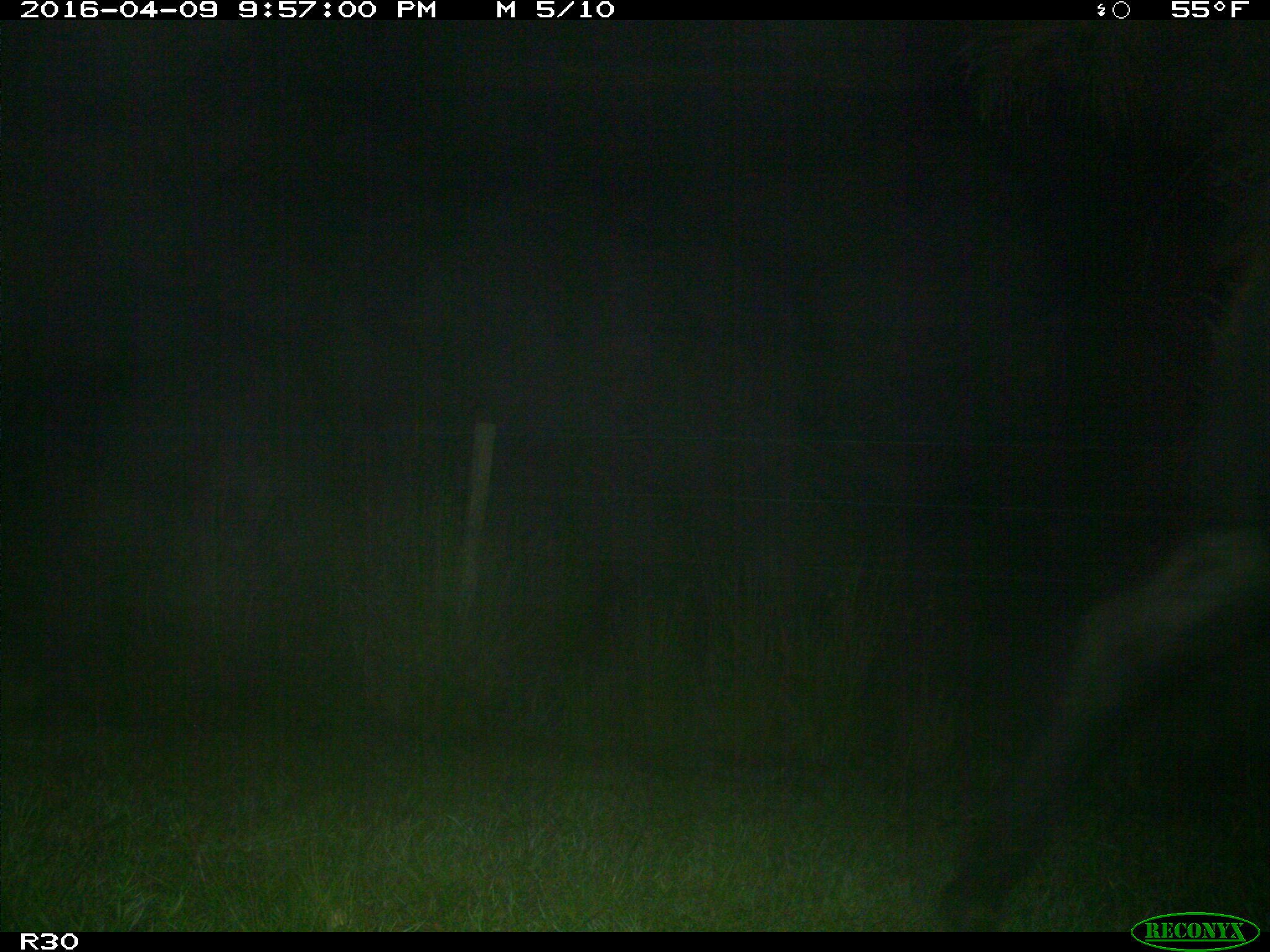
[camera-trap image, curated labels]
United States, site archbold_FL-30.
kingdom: Animalia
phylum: Chordata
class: Mammalia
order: Artiodactyla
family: Bovidae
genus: Bos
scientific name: Bos taurus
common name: domestic cow